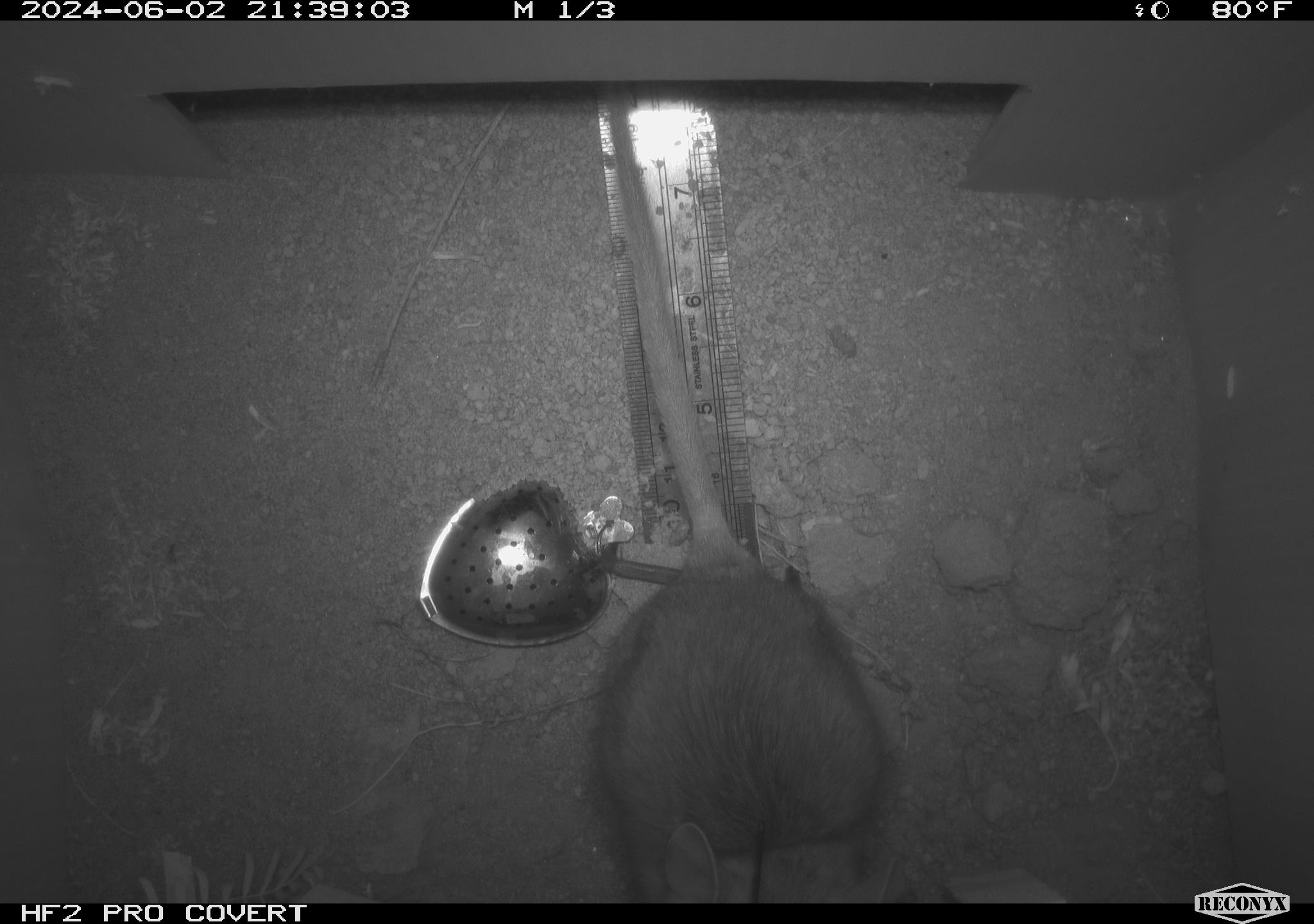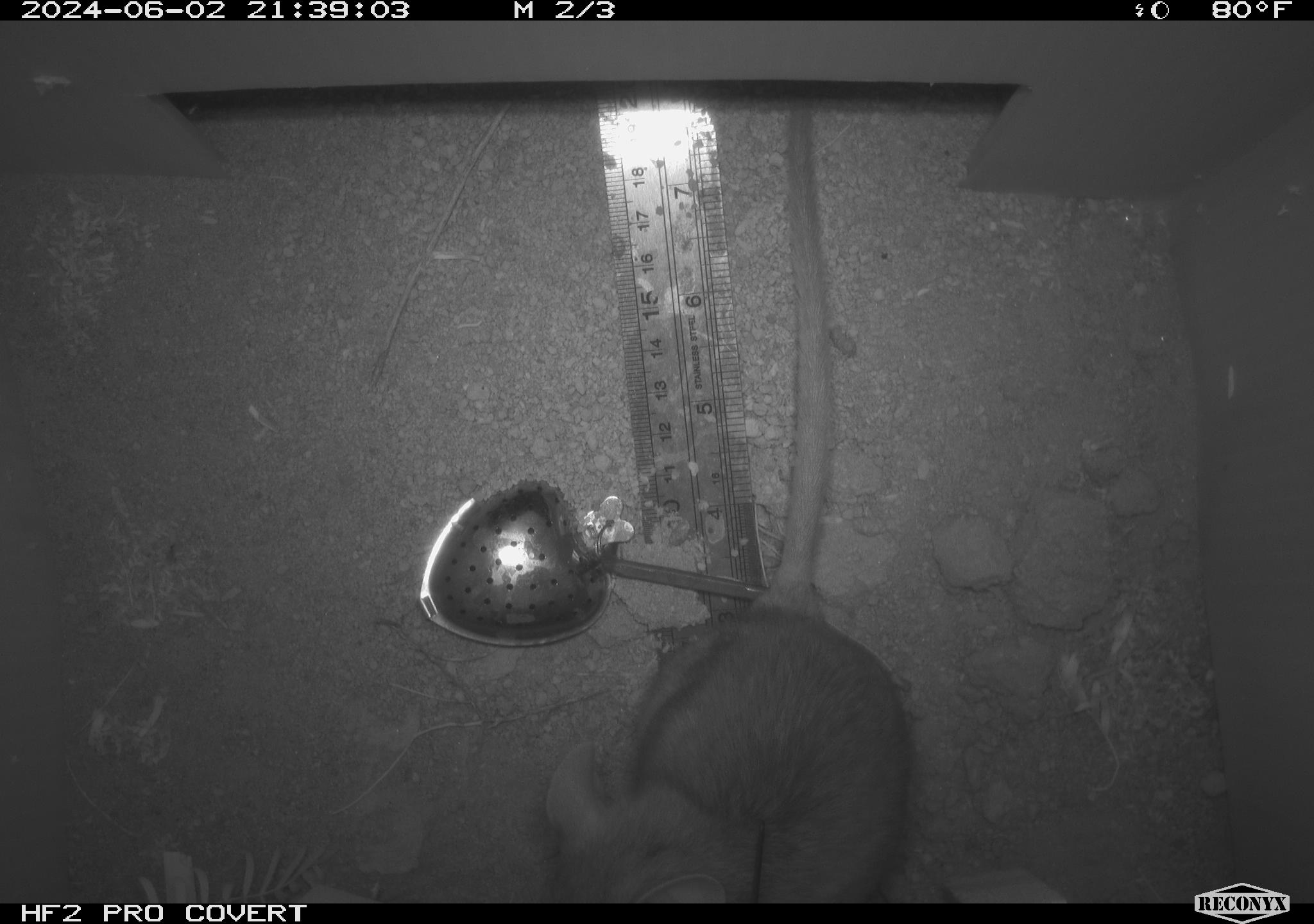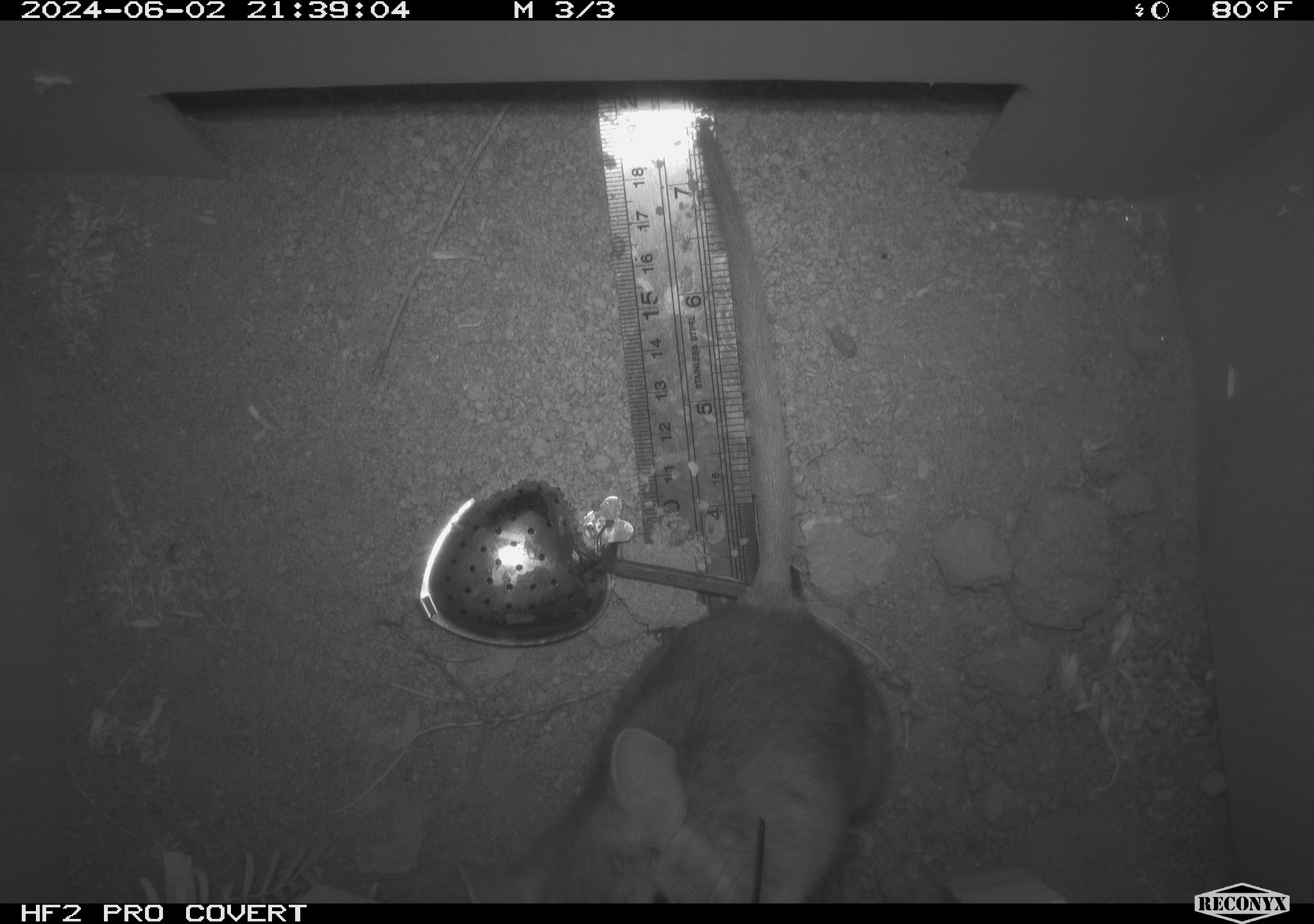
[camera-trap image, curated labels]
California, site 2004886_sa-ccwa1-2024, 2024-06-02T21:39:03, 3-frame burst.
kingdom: Animalia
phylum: Chordata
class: Mammalia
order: Rodentia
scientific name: Rodentia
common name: woodrat or rat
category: woodrat or rat species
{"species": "woodrat or rat species (woodrat or rat) (Rodentia)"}